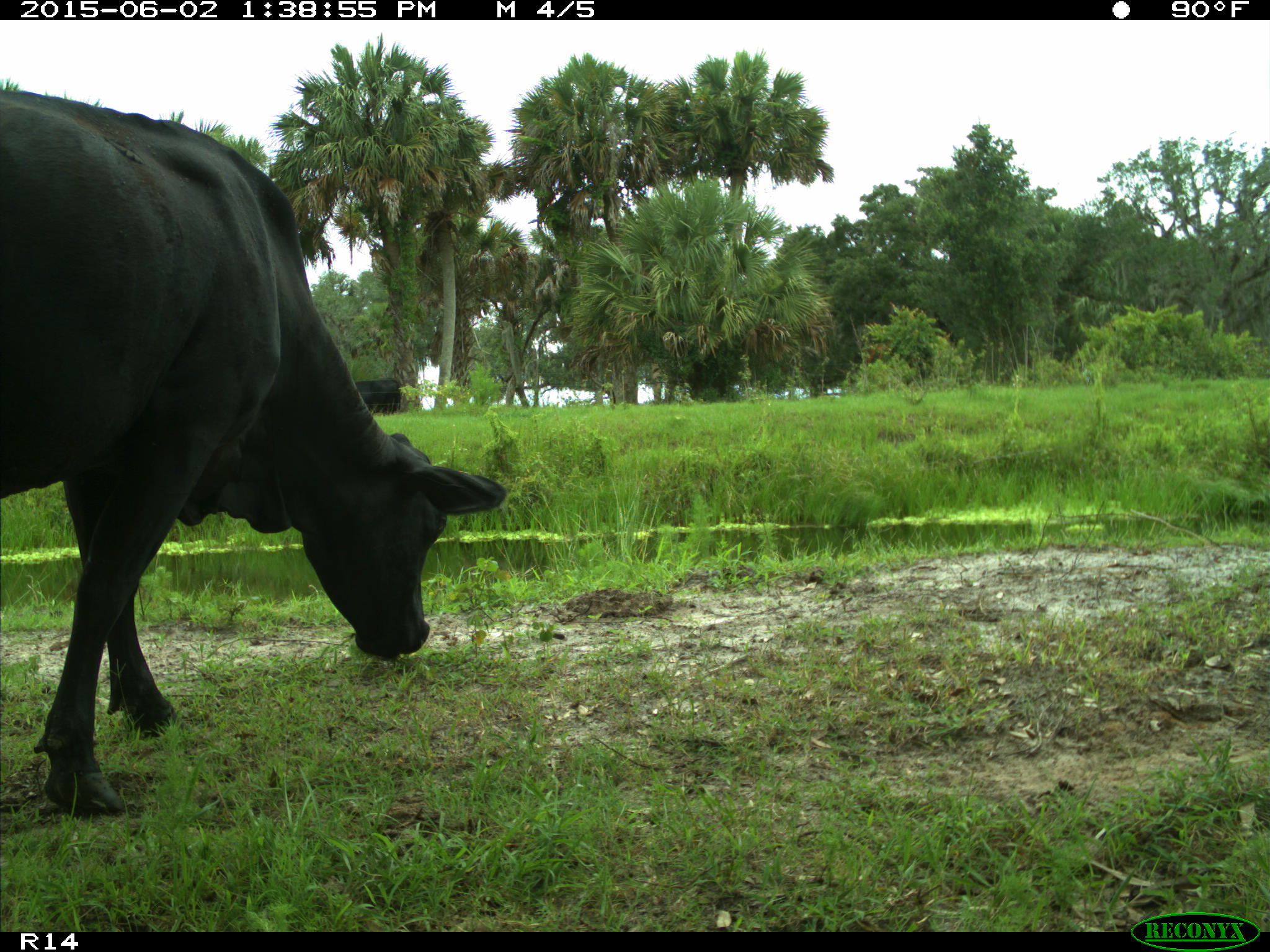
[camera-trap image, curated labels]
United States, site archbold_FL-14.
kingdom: Animalia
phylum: Chordata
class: Mammalia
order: Artiodactyla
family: Bovidae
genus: Bos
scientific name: Bos taurus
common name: domestic cow